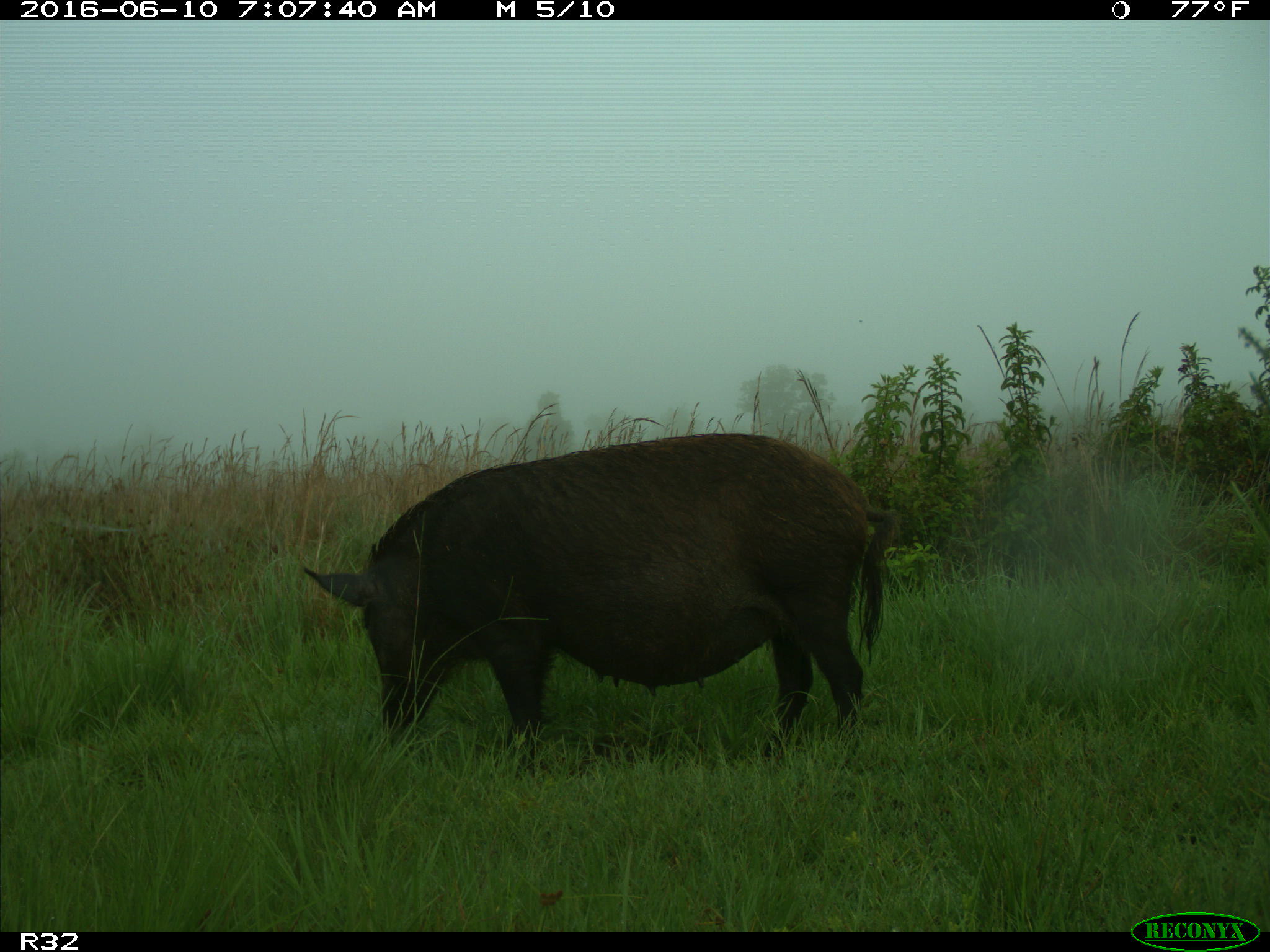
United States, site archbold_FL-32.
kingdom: Animalia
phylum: Chordata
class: Mammalia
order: Artiodactyla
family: Suidae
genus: Sus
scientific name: Sus scrofa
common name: wild boar